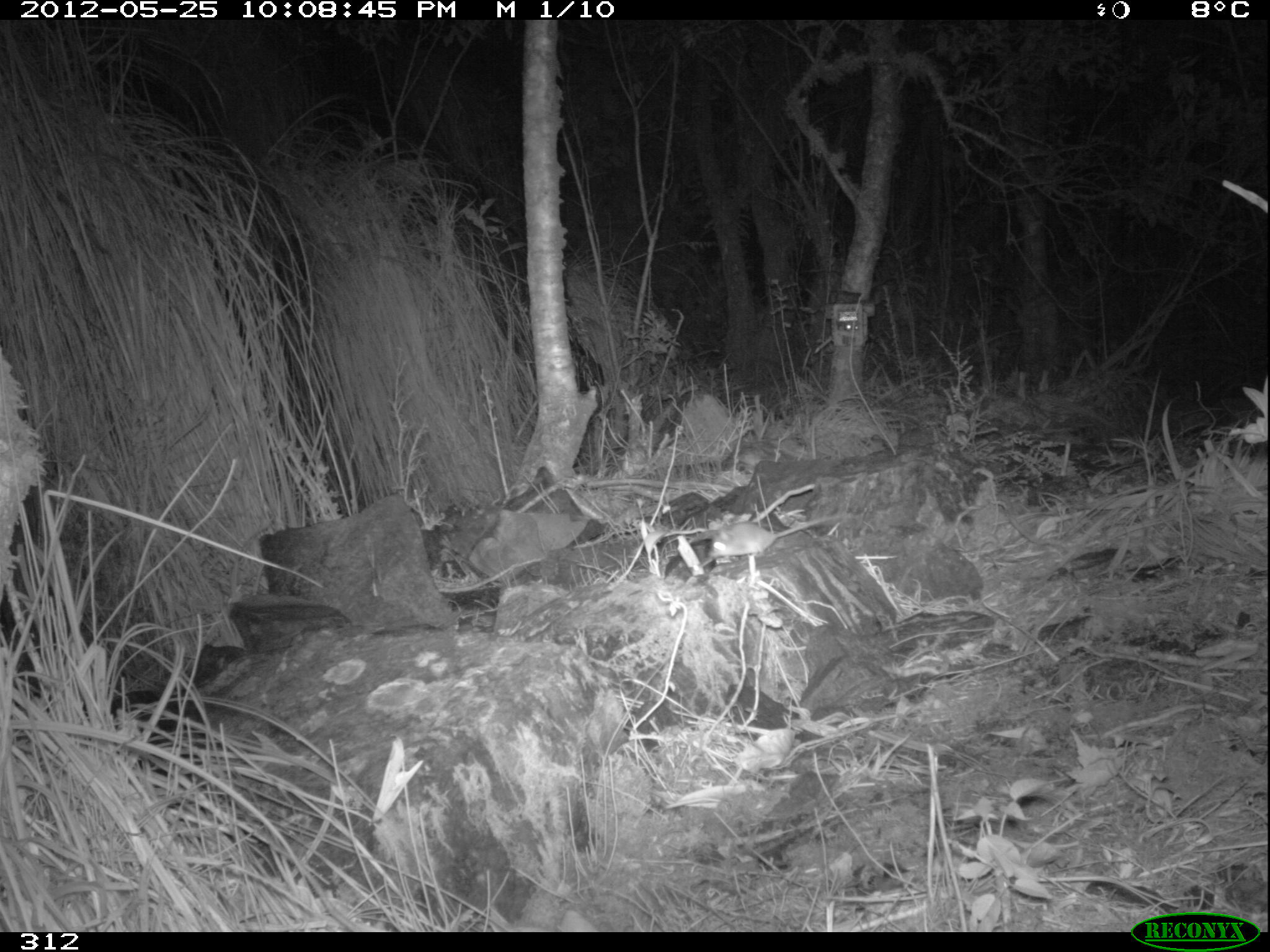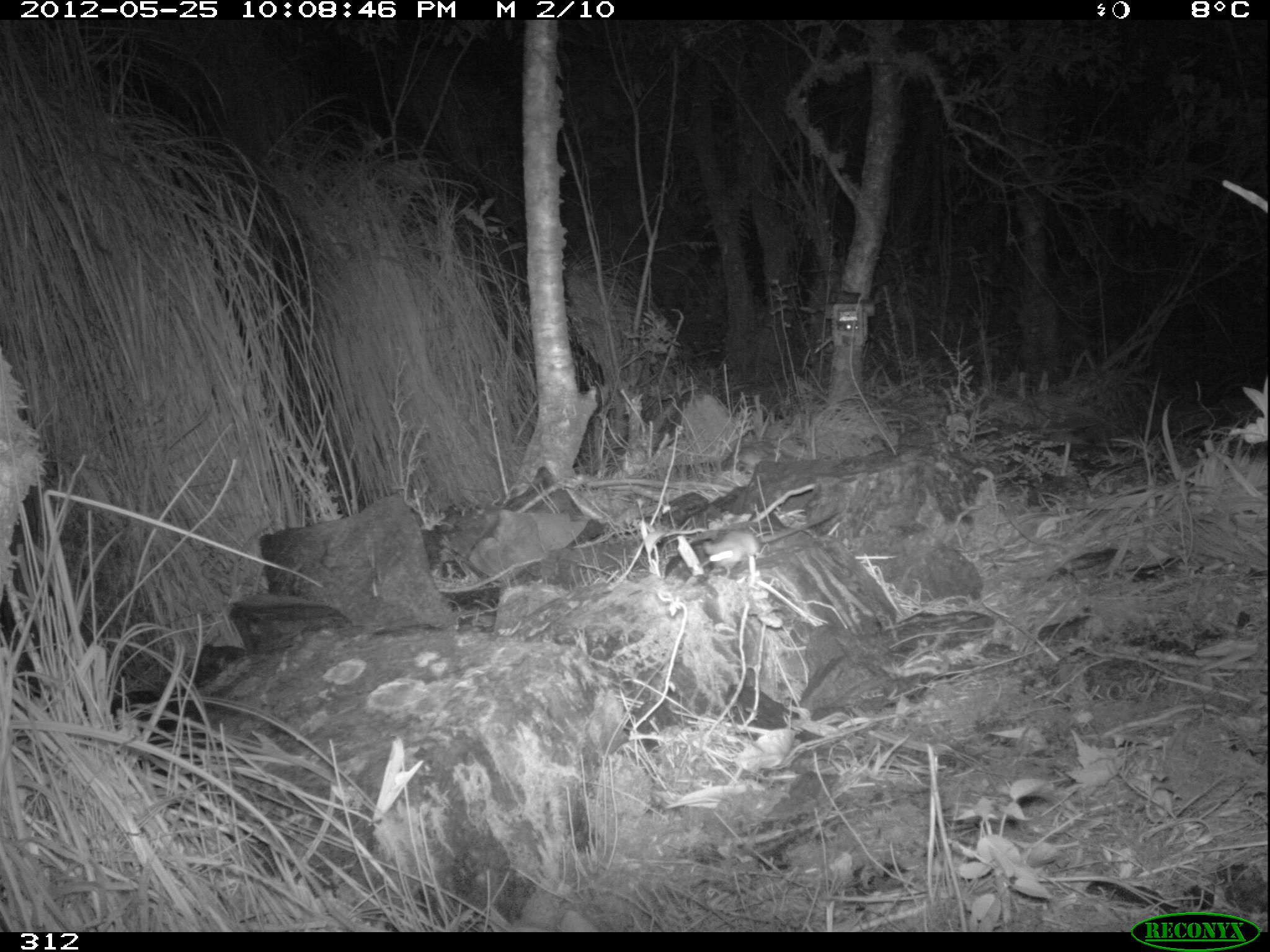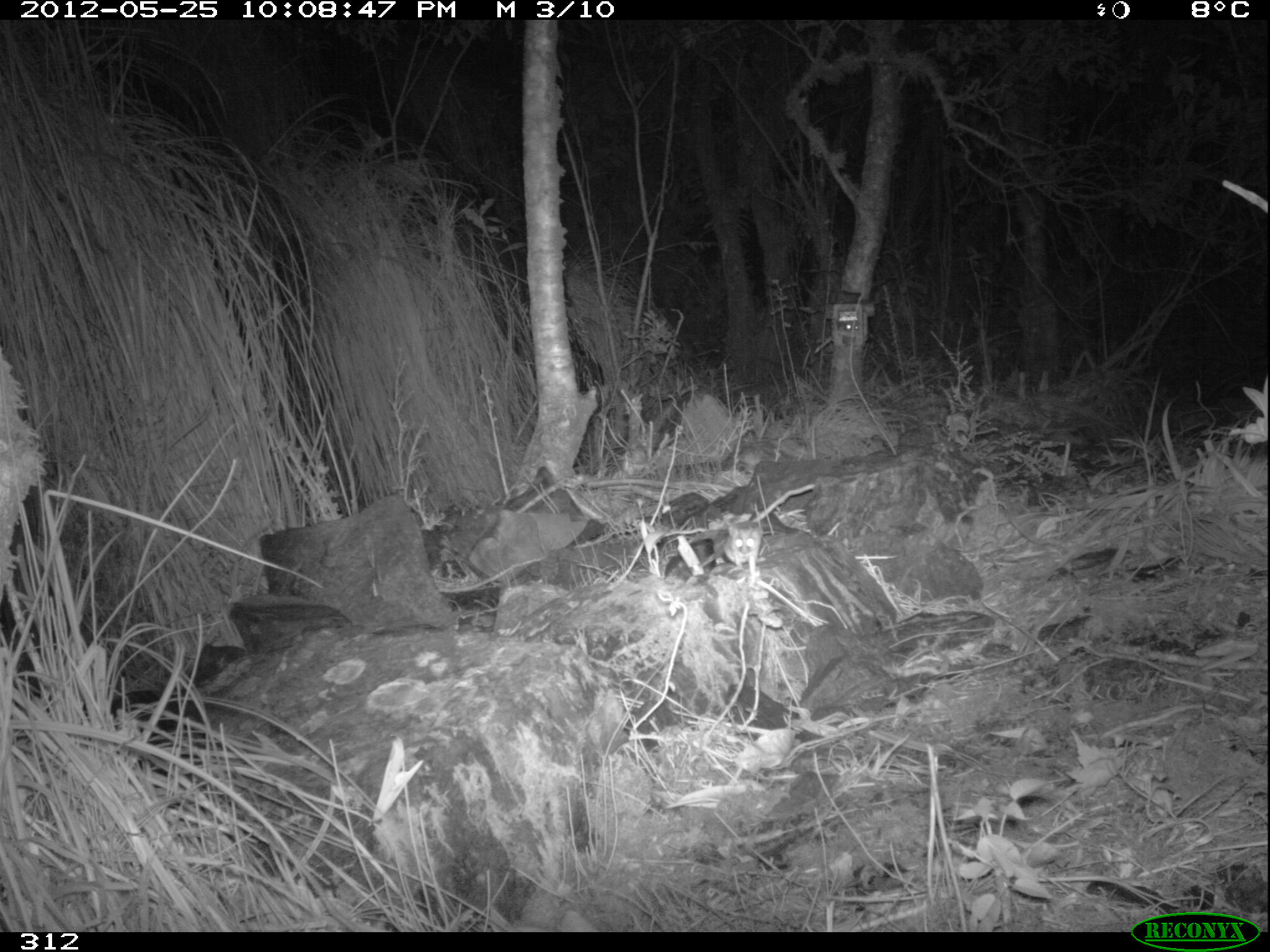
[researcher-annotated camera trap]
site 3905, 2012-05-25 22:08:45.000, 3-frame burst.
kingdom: Animalia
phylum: Chordata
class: Mammalia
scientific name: Marsupialia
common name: marsupials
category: unknown marsupial